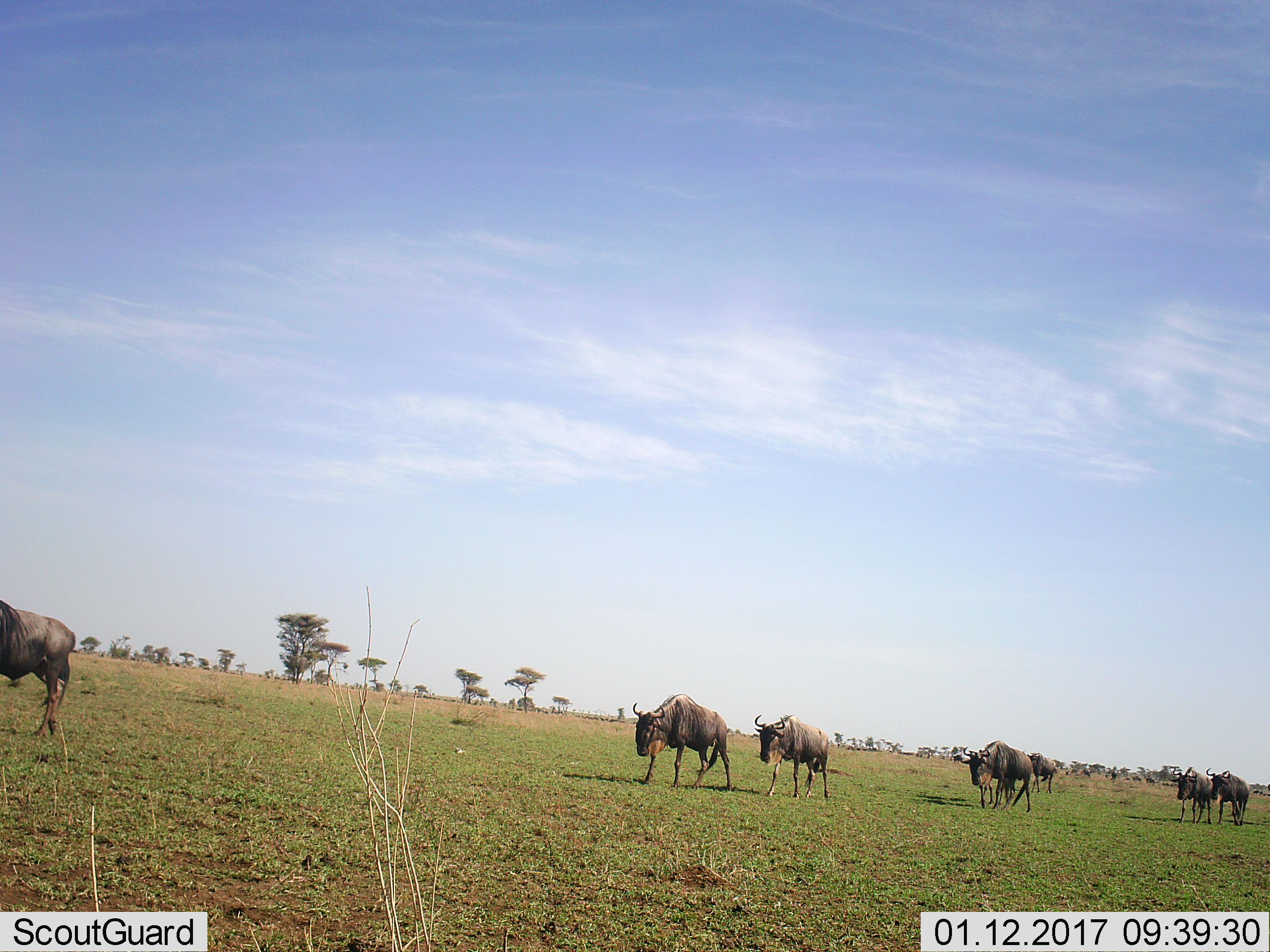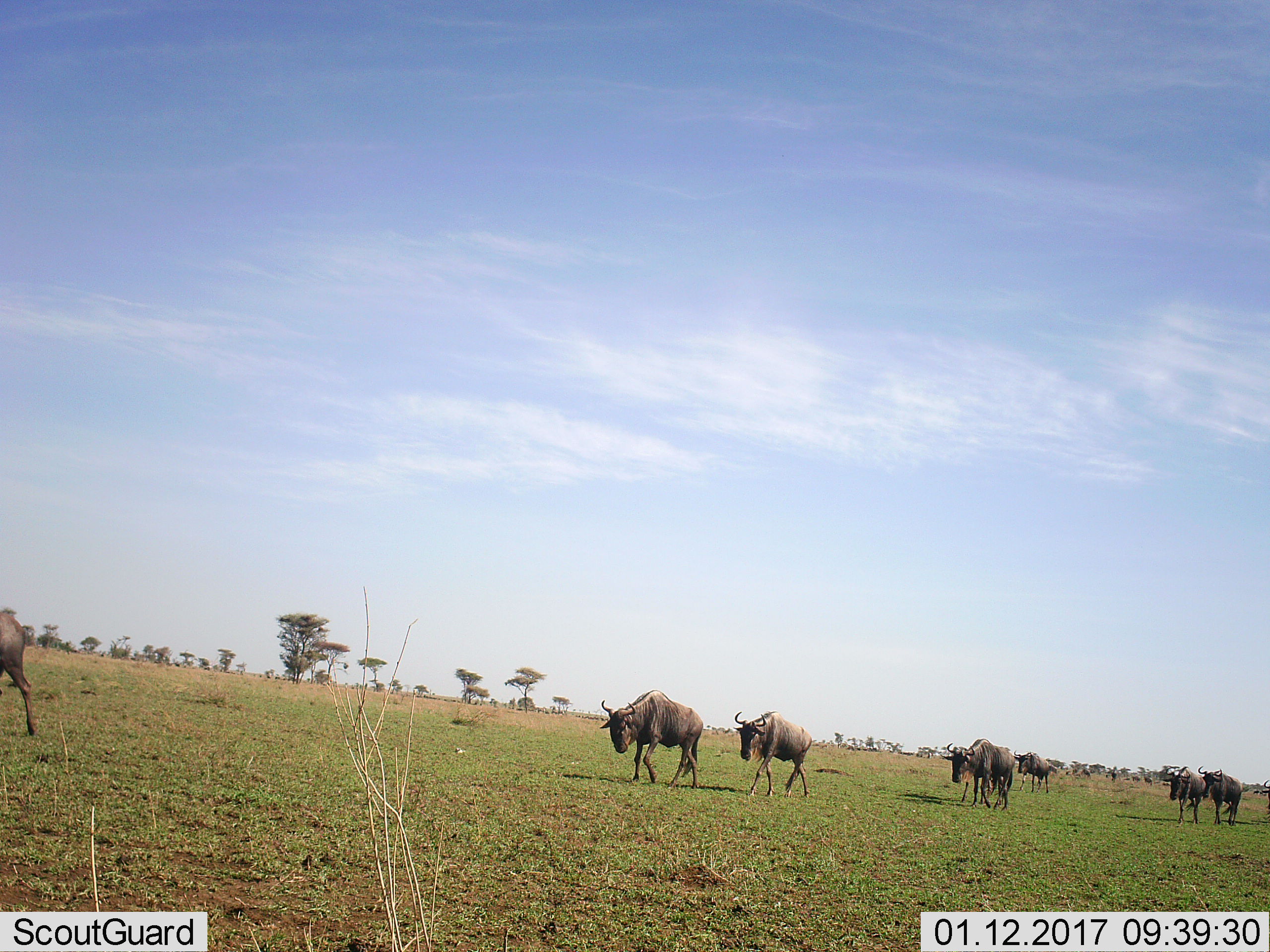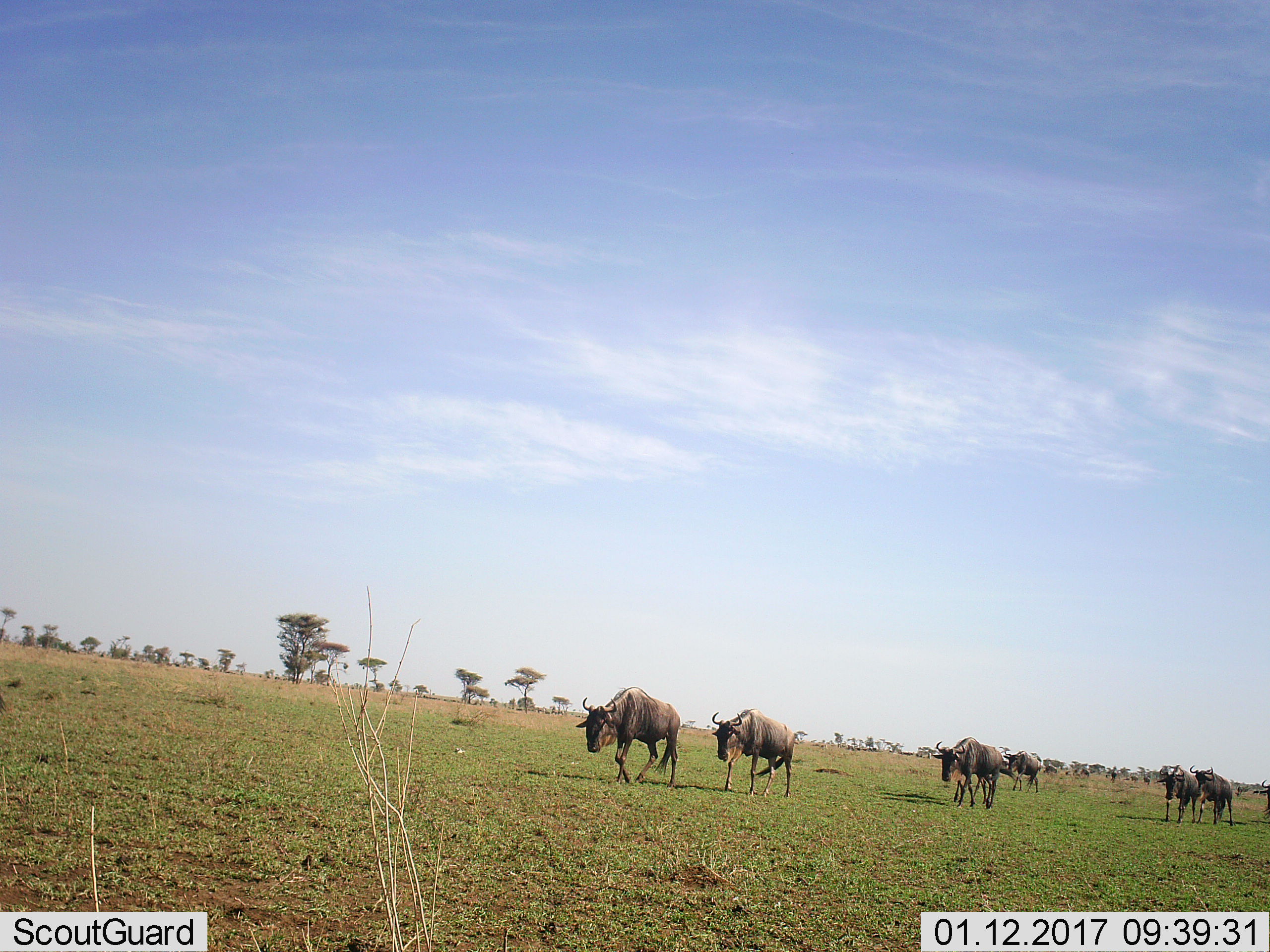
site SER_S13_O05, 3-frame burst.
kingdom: Animalia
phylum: Chordata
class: Mammalia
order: Artiodactyla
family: Bovidae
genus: Connochaetes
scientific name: Connochaetes taurinus taurinus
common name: blue wildebeest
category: wildebeestblue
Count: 8.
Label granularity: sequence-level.